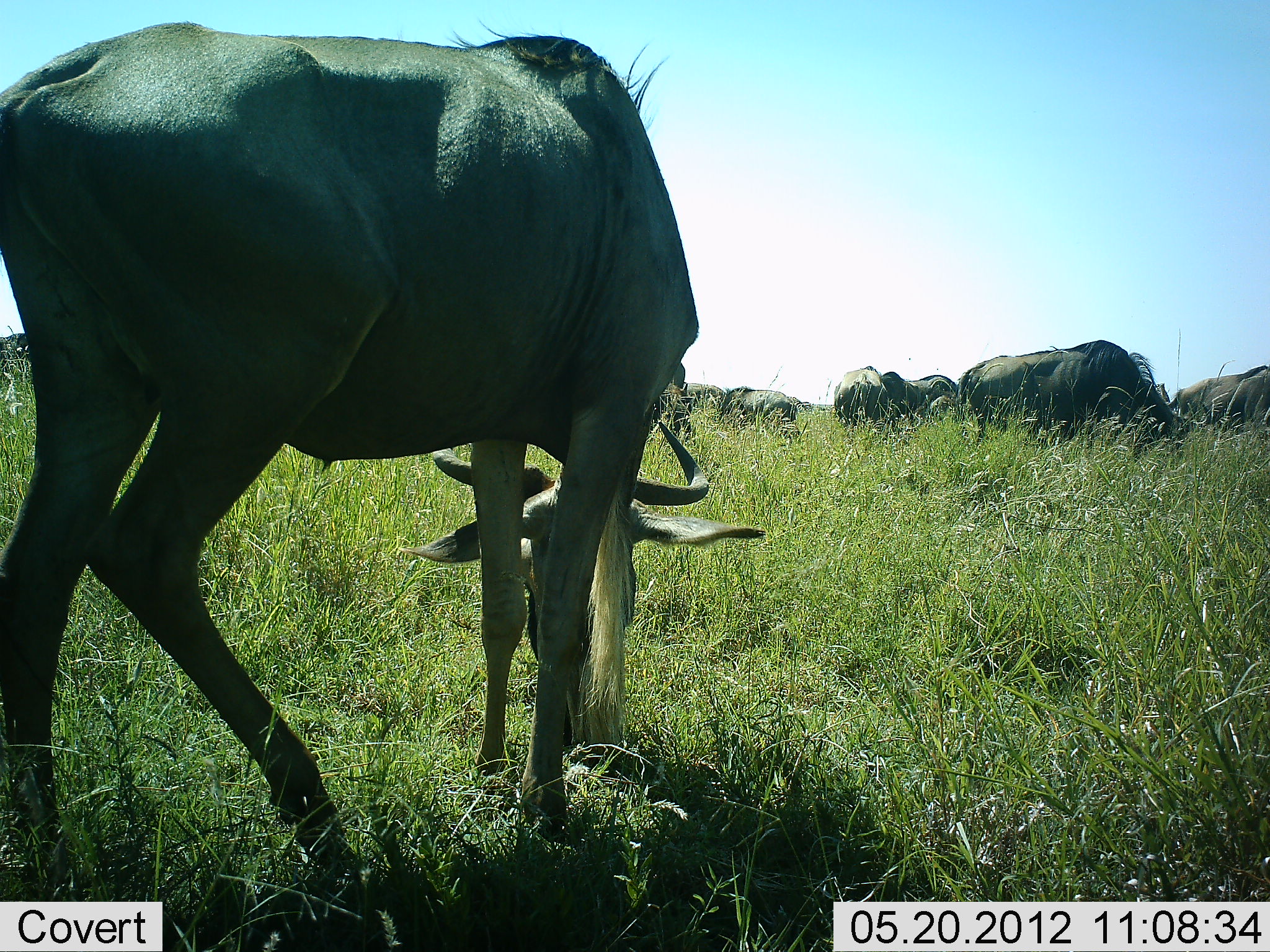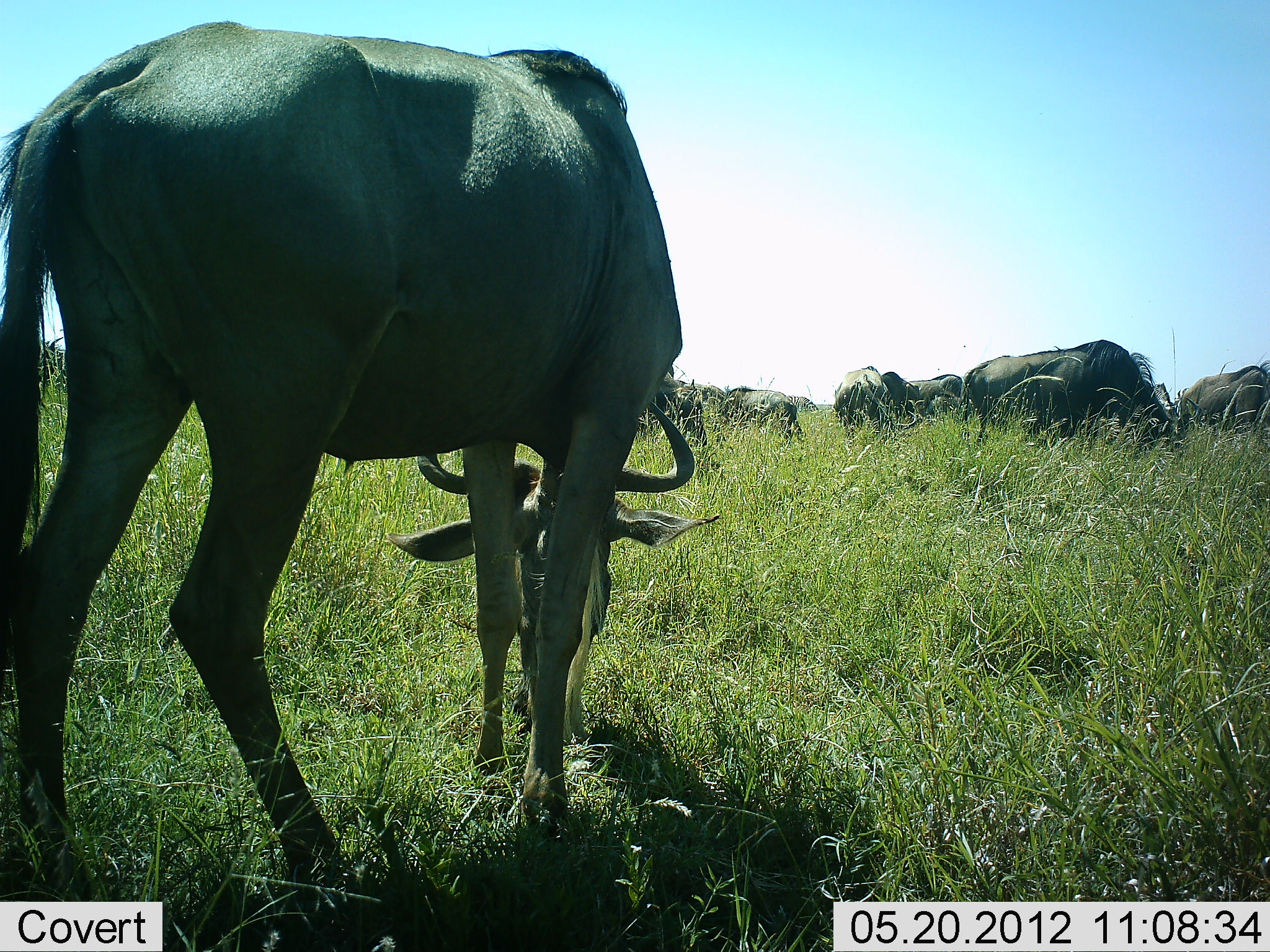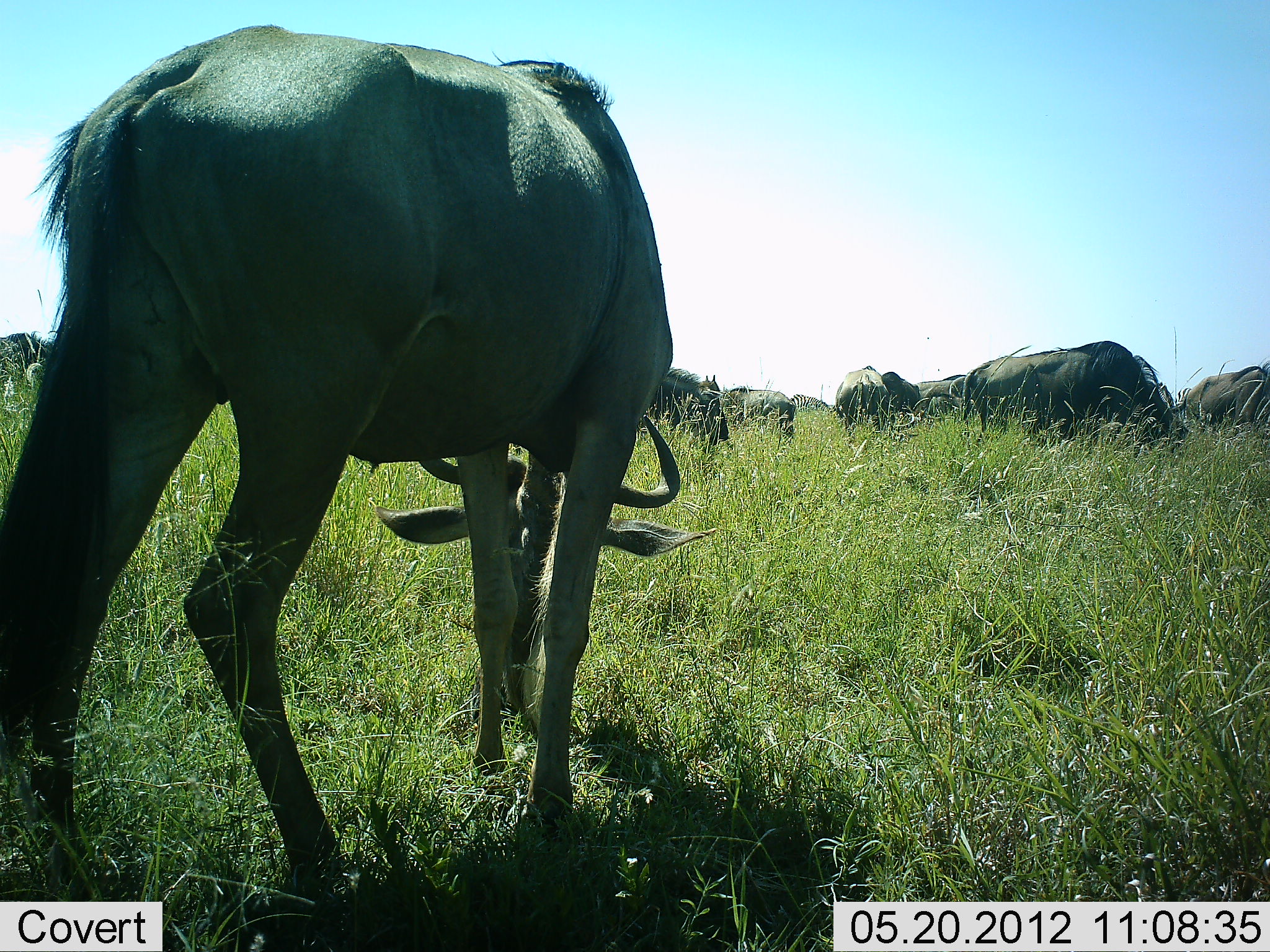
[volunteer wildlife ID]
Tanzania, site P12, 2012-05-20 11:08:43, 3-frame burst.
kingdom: Animalia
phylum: Chordata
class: Mammalia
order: Artiodactyla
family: Bovidae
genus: Connochaetes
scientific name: Connochaetes taurinus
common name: blue wildebeest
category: wildebeest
Wildebeest (blue wildebeest) (Connochaetes taurinus), count 8. Behavior (volunteer vote fractions): standing 36%, resting 0%, moving 9%, interacting 0%. Young present (vote fraction): 9%. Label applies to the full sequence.